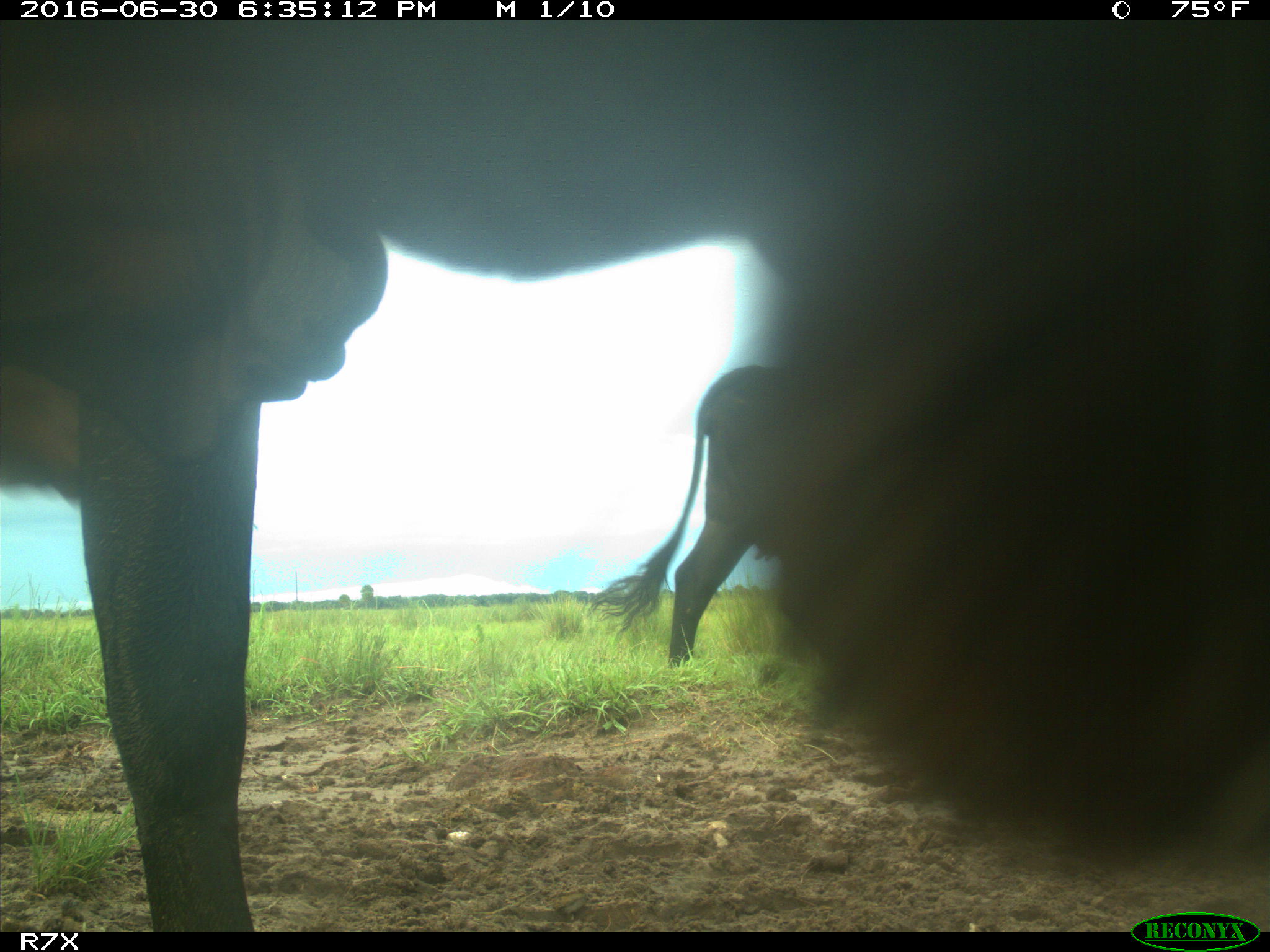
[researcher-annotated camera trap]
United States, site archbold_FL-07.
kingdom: Animalia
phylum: Chordata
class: Mammalia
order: Artiodactyla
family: Bovidae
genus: Bos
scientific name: Bos taurus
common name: domestic cow